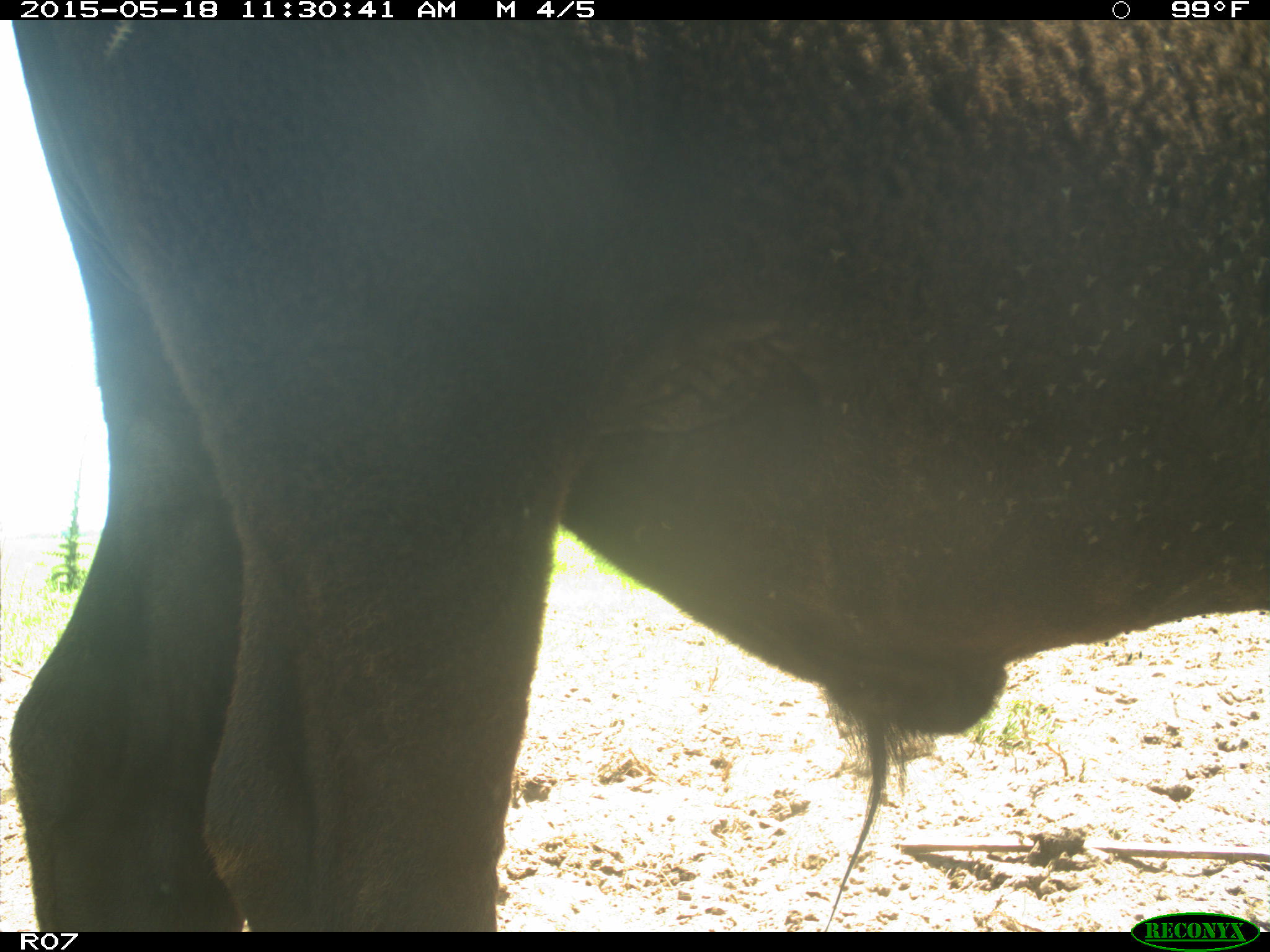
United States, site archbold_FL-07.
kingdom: Animalia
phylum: Chordata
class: Mammalia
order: Artiodactyla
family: Bovidae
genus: Bos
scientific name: Bos taurus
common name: domestic cow